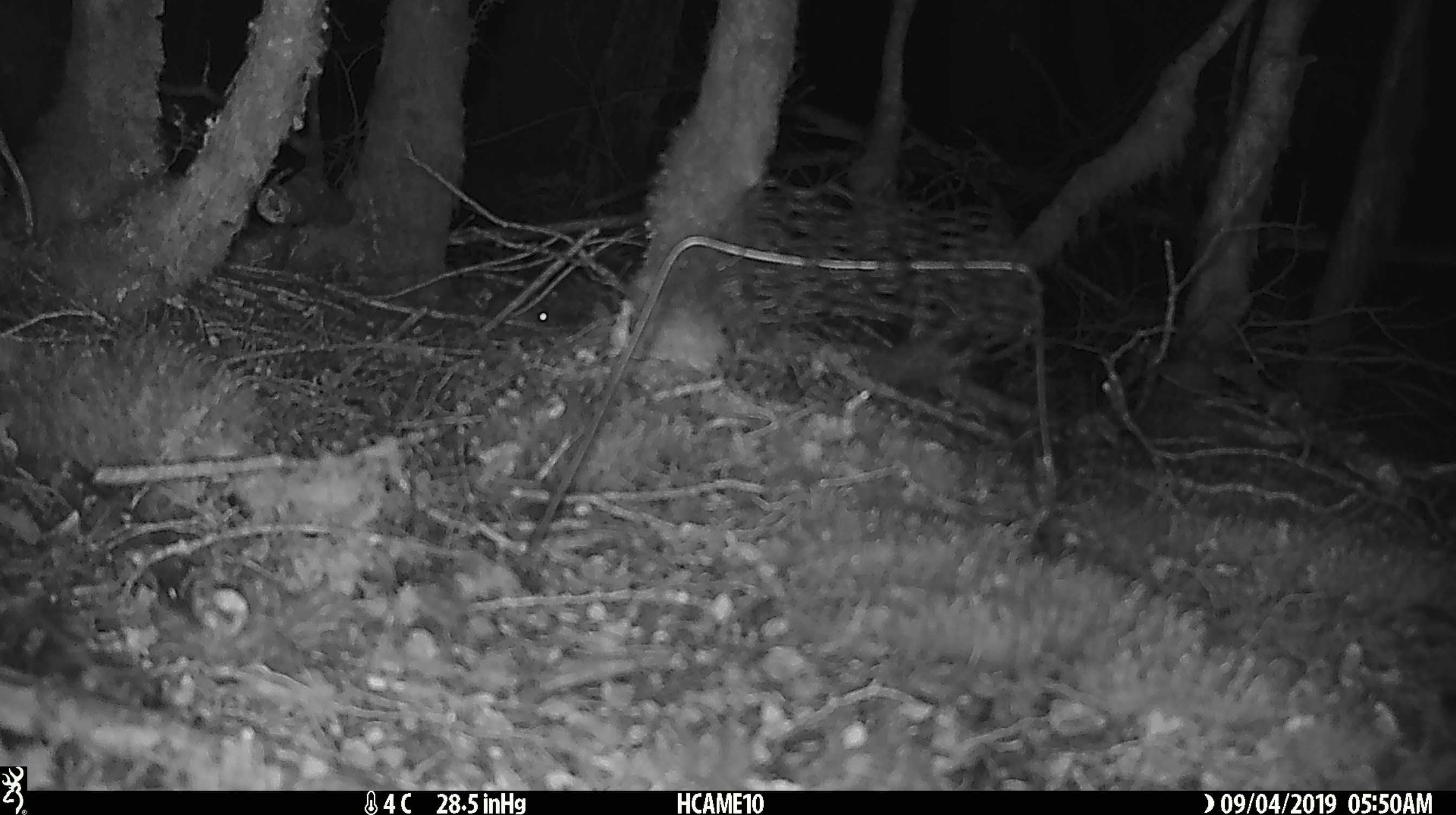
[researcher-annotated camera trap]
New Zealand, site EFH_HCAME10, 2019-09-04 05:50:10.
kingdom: Animalia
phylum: Chordata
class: Mammalia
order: Rodentia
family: Muridae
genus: Mus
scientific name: Mus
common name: mouse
Mouse (Mus).